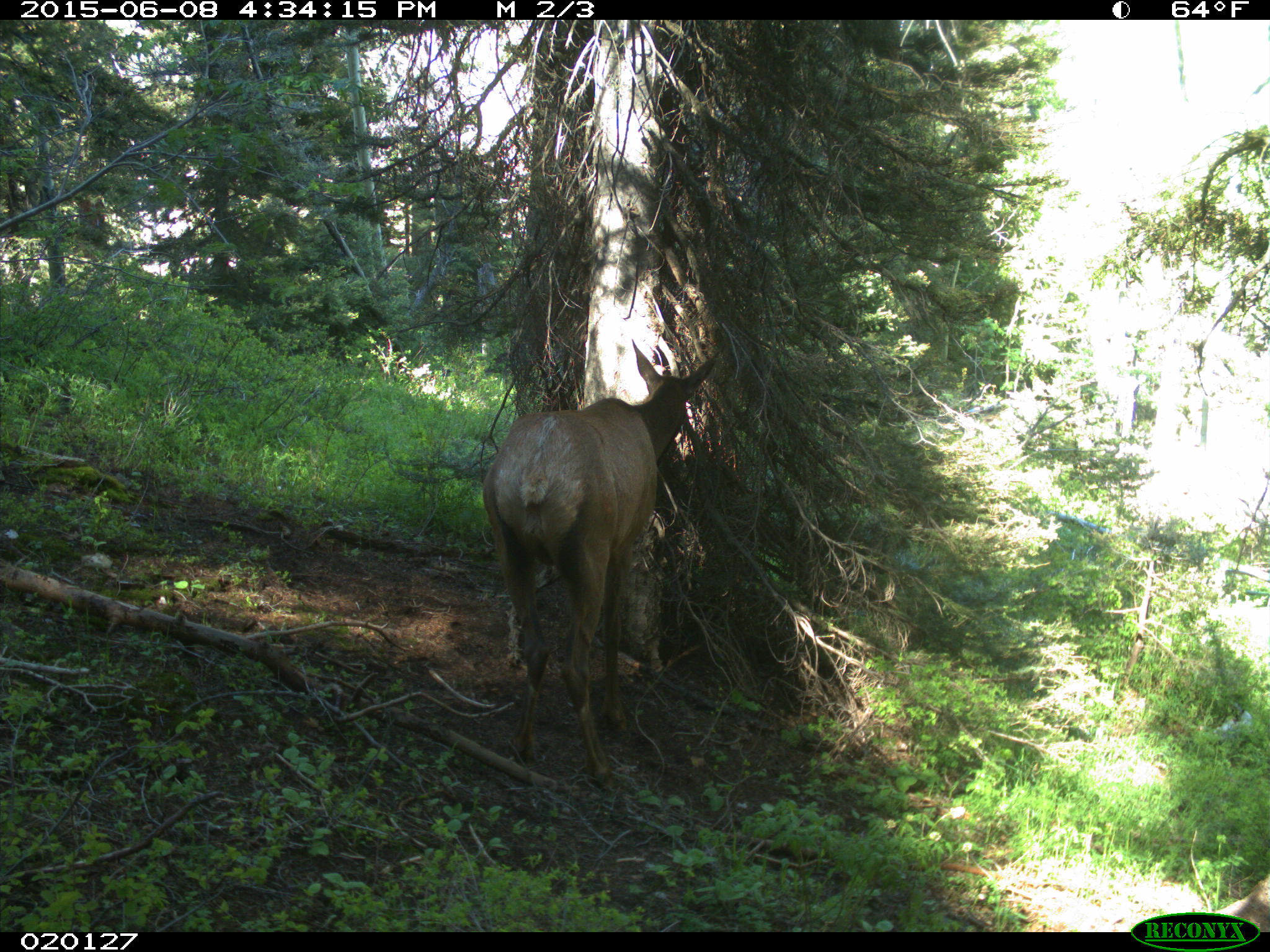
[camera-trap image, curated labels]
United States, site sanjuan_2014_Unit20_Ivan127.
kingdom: Animalia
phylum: Chordata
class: Mammalia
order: Artiodactyla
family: Cervidae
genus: Cervus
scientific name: Cervus elaphus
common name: red deer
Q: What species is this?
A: Cervus elaphus (red deer).